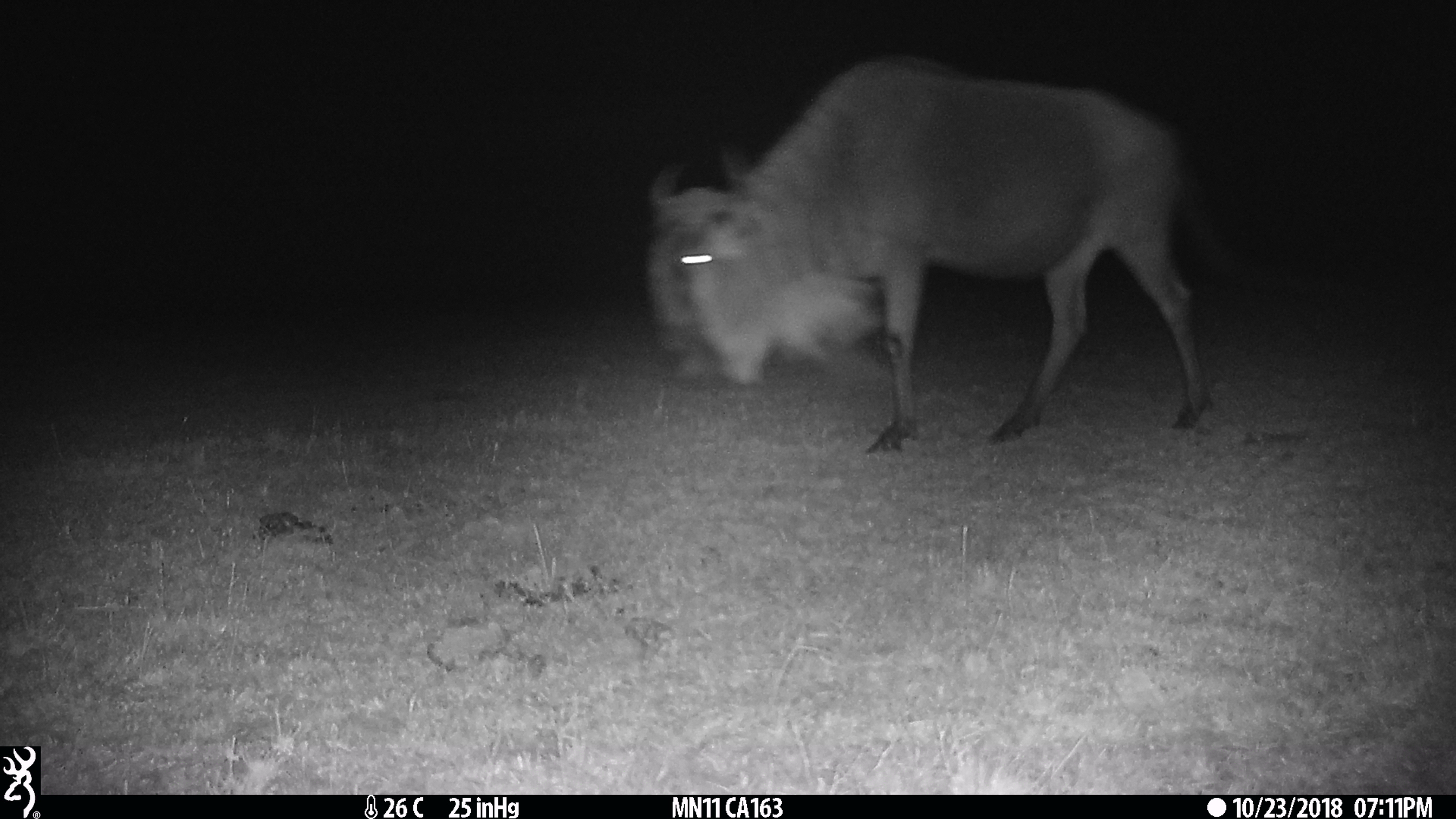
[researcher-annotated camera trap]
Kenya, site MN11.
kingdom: Animalia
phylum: Chordata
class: Mammalia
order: Artiodactyla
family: Bovidae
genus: Connochaetes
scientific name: Connochaetes taurinus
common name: blue wildebeest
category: wildebeest